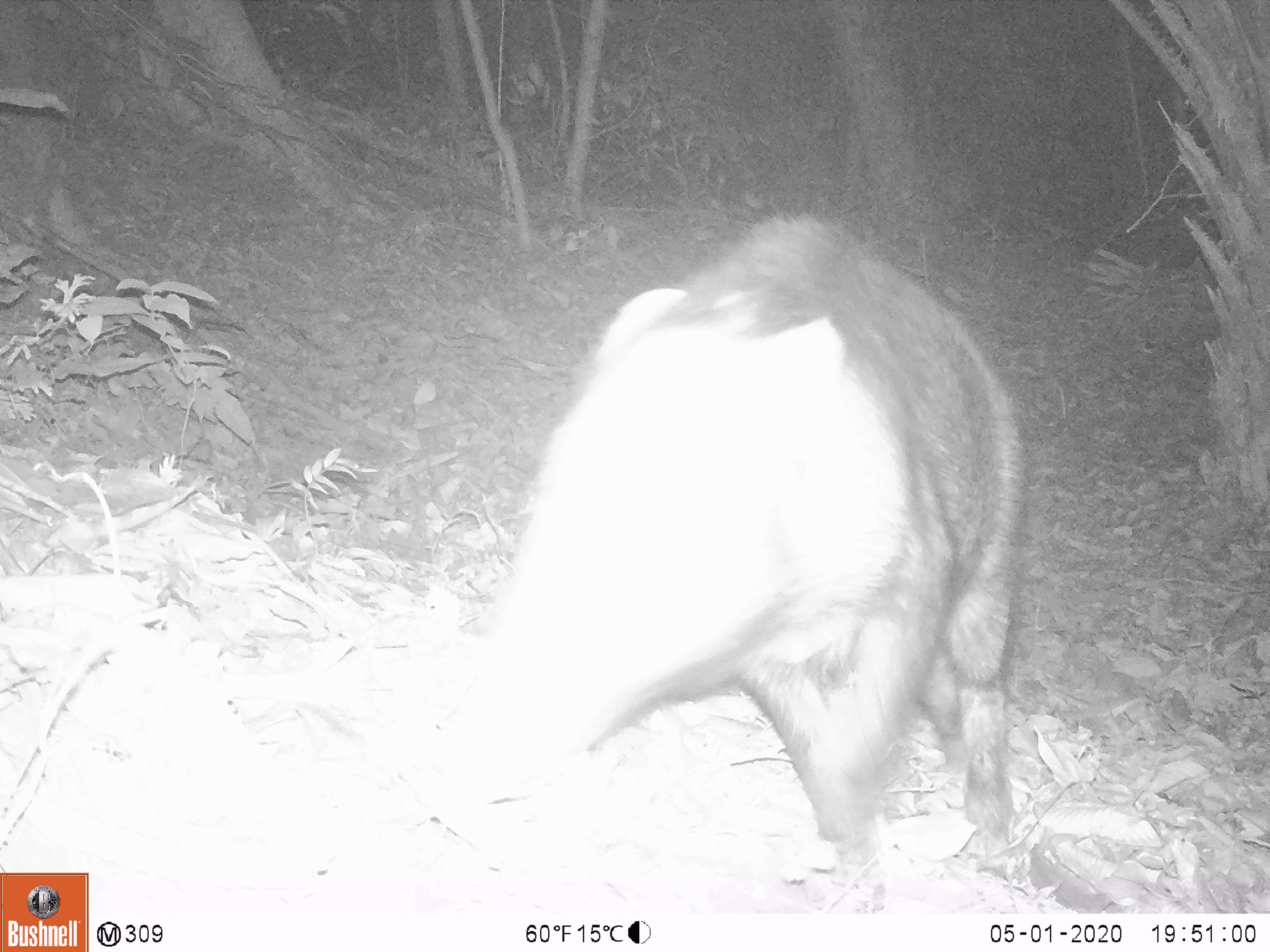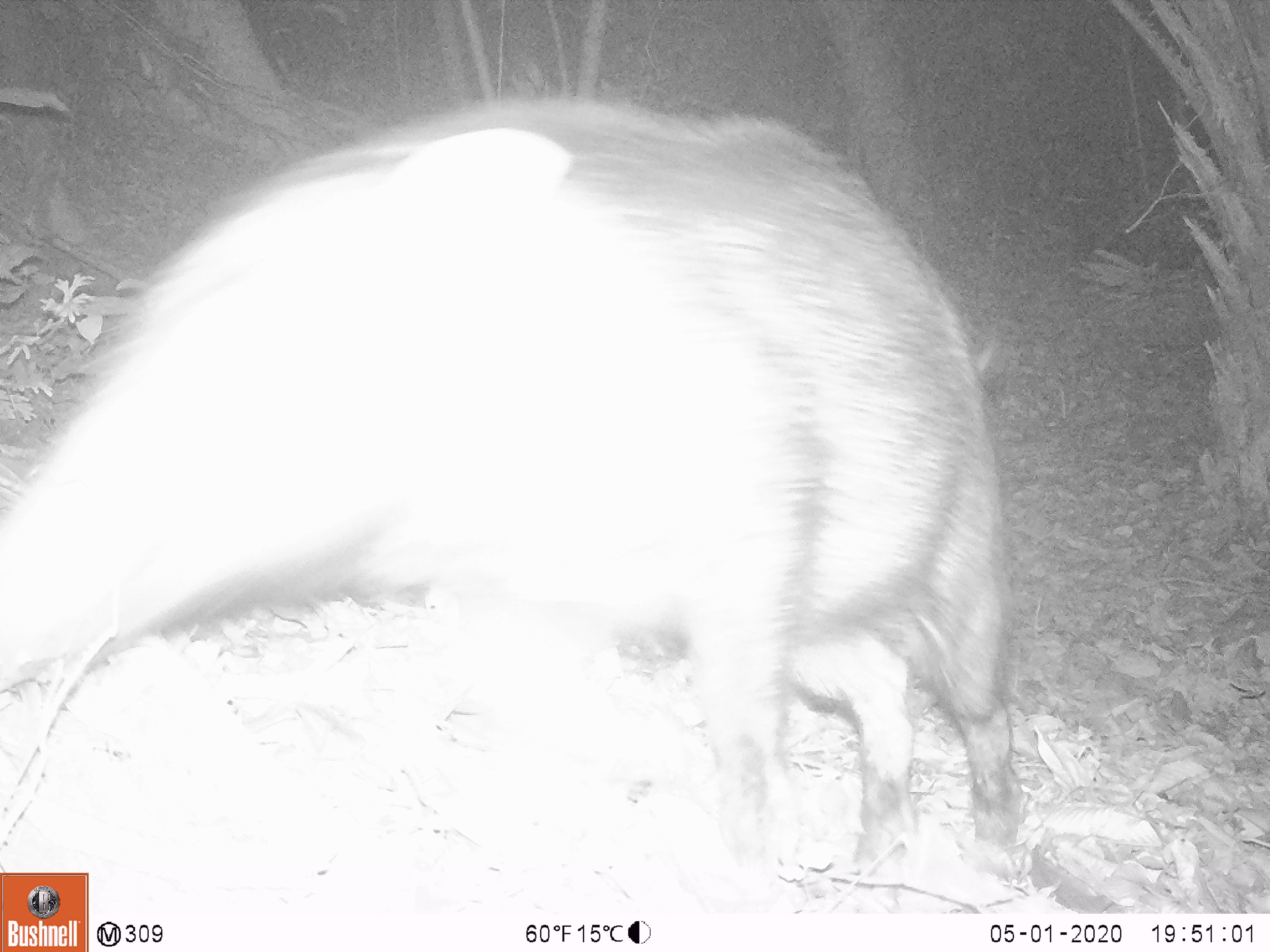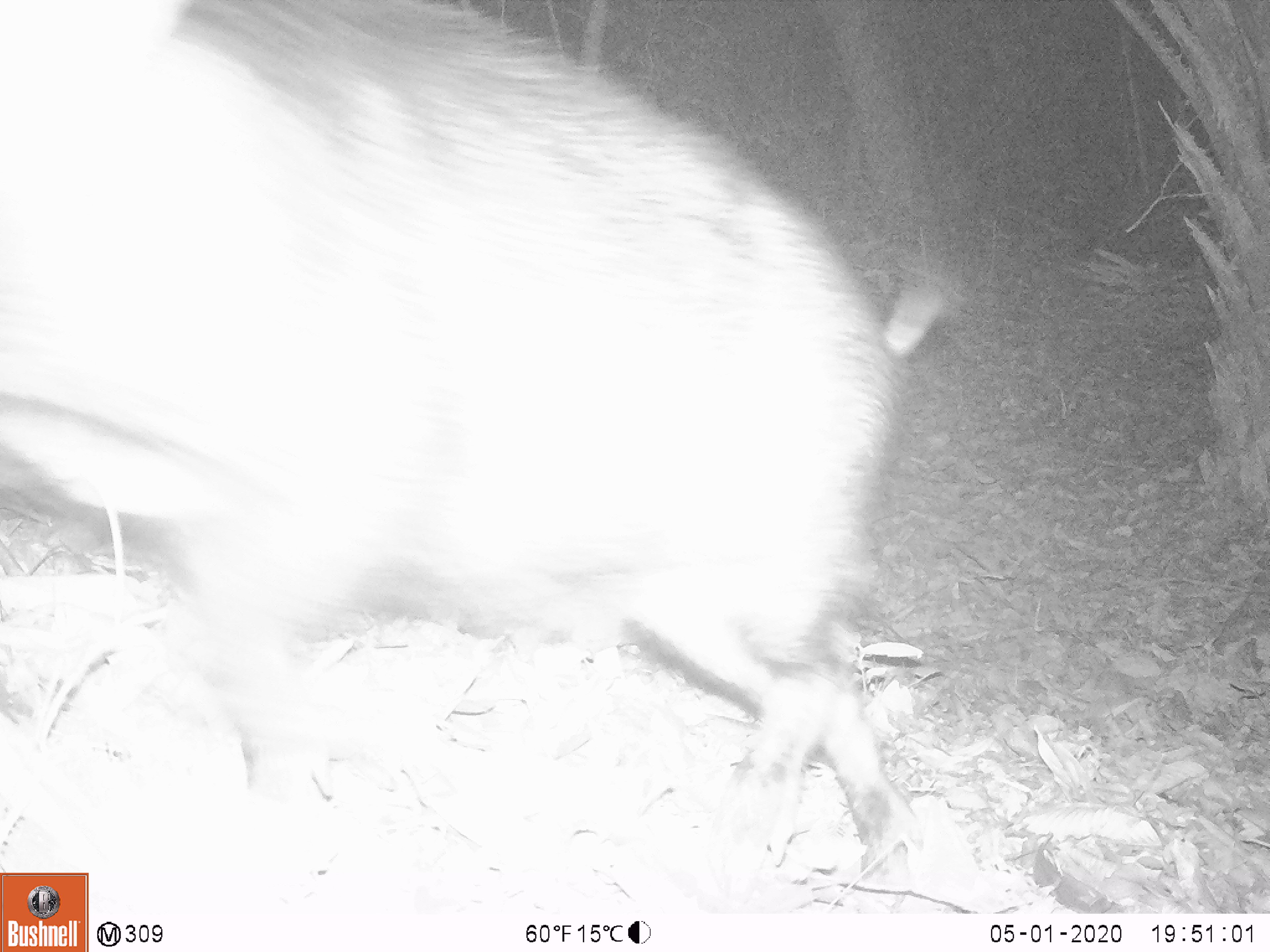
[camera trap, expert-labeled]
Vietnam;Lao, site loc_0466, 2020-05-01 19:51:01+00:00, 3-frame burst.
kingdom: Animalia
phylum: Chordata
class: Mammalia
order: Artiodactyla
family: Suidae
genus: Sus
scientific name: Sus scrofa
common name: eurasian wild pig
Eurasian wild pig (Sus scrofa). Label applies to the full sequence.